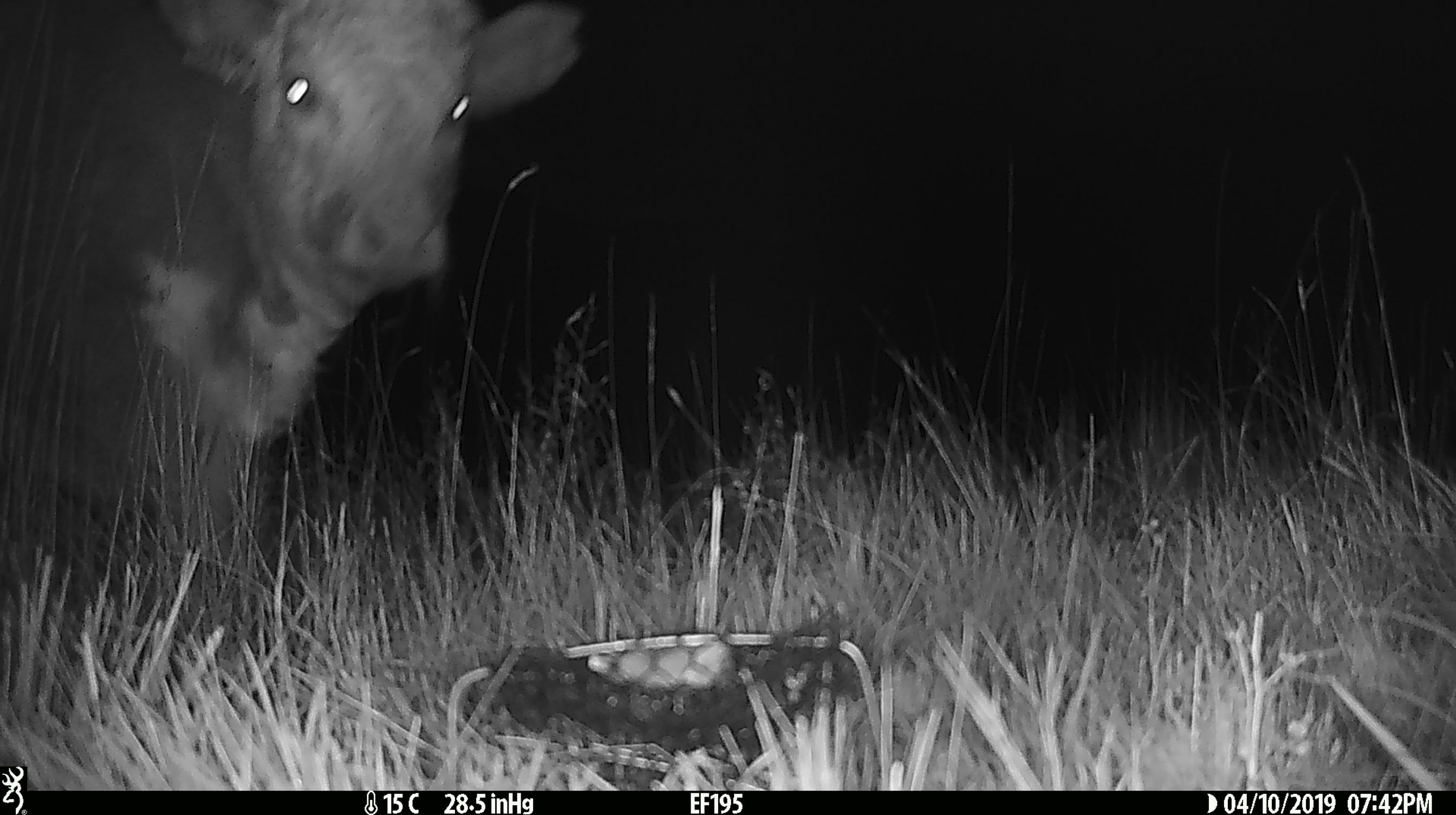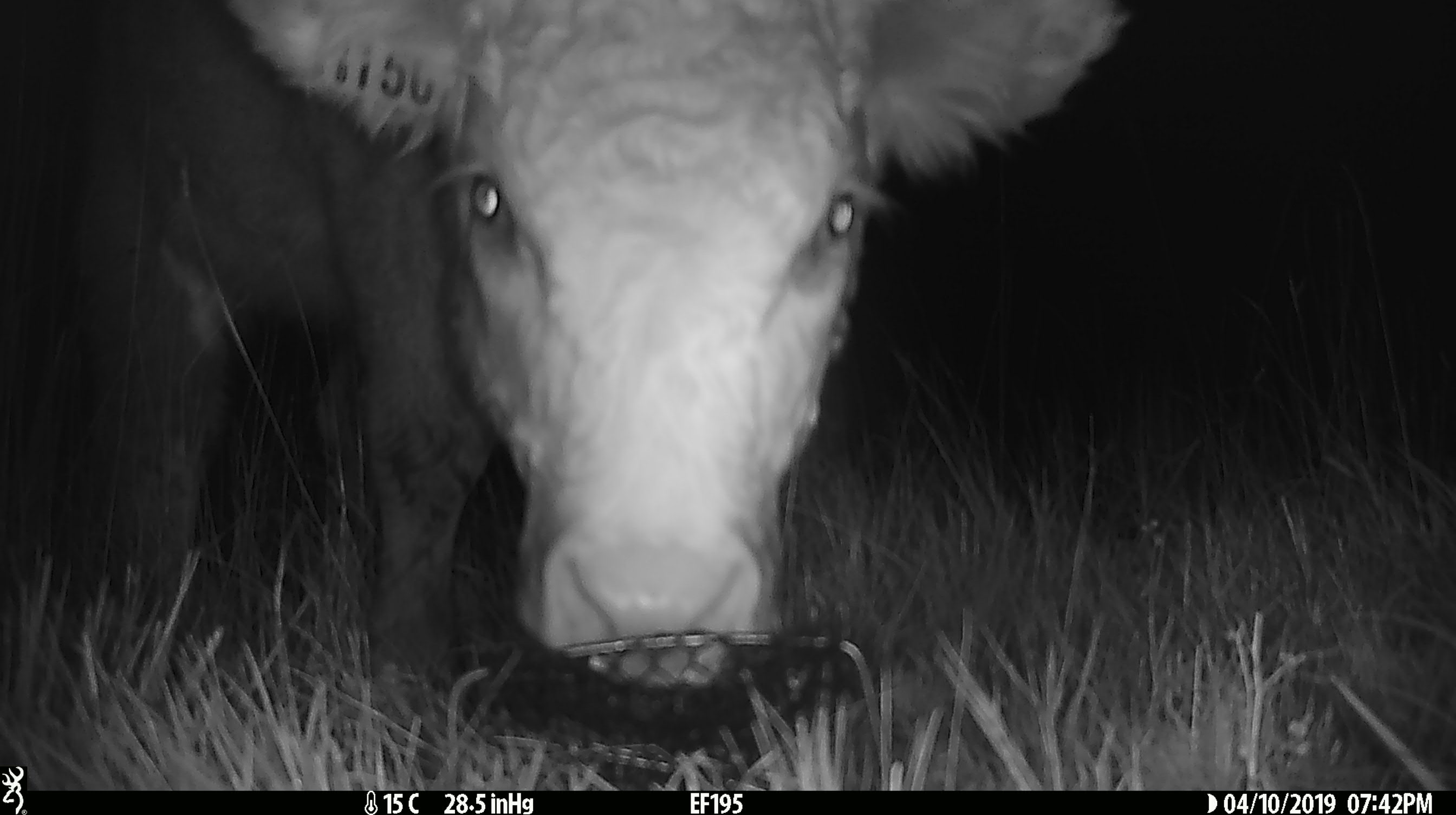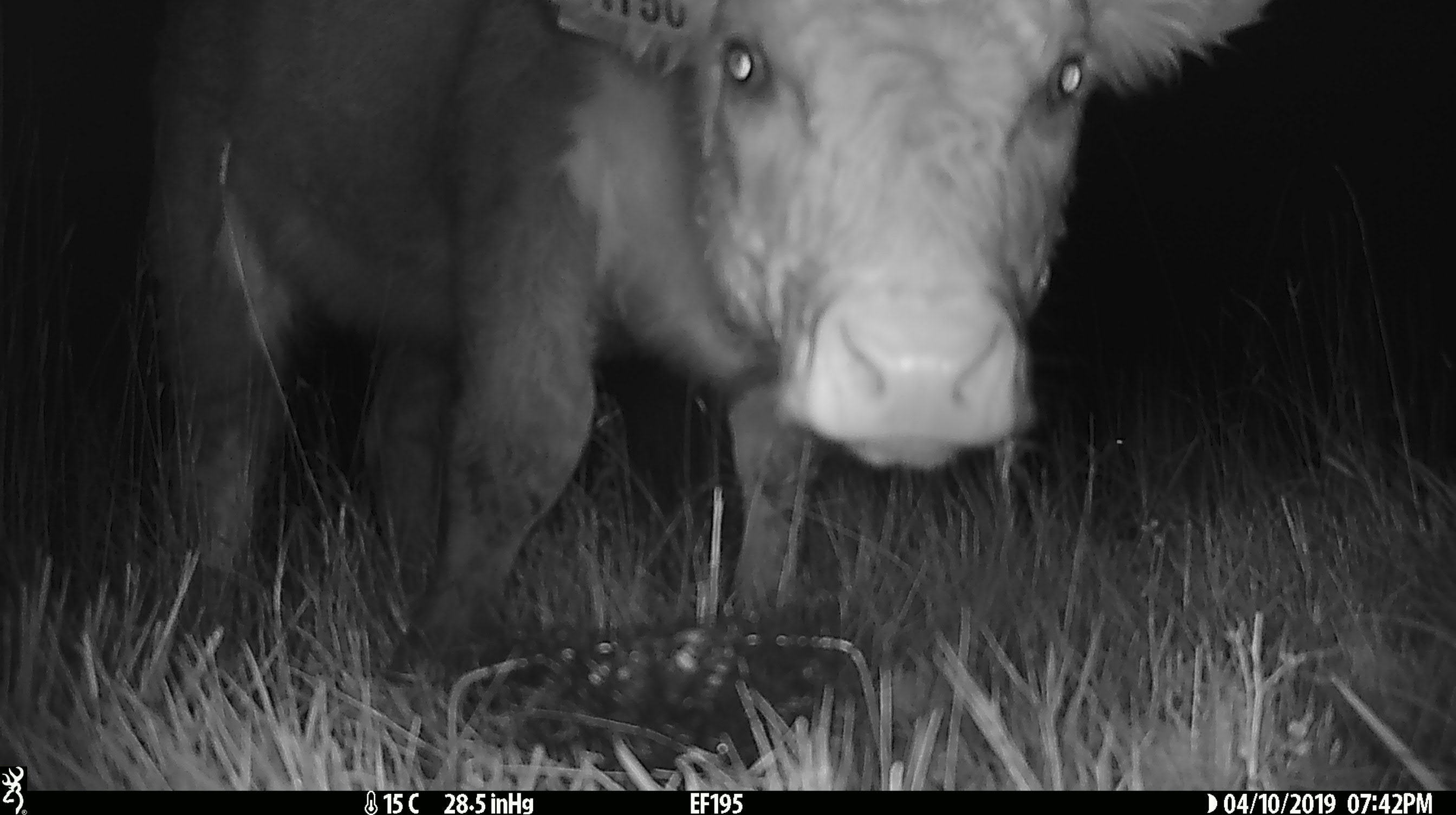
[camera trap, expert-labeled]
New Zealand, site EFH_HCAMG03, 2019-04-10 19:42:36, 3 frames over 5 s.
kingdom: Animalia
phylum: Chordata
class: Mammalia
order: Artiodactyla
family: Bovidae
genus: Bos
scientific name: Bos taurus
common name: domestic cow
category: cow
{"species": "cow (domestic cow) (Bos taurus)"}